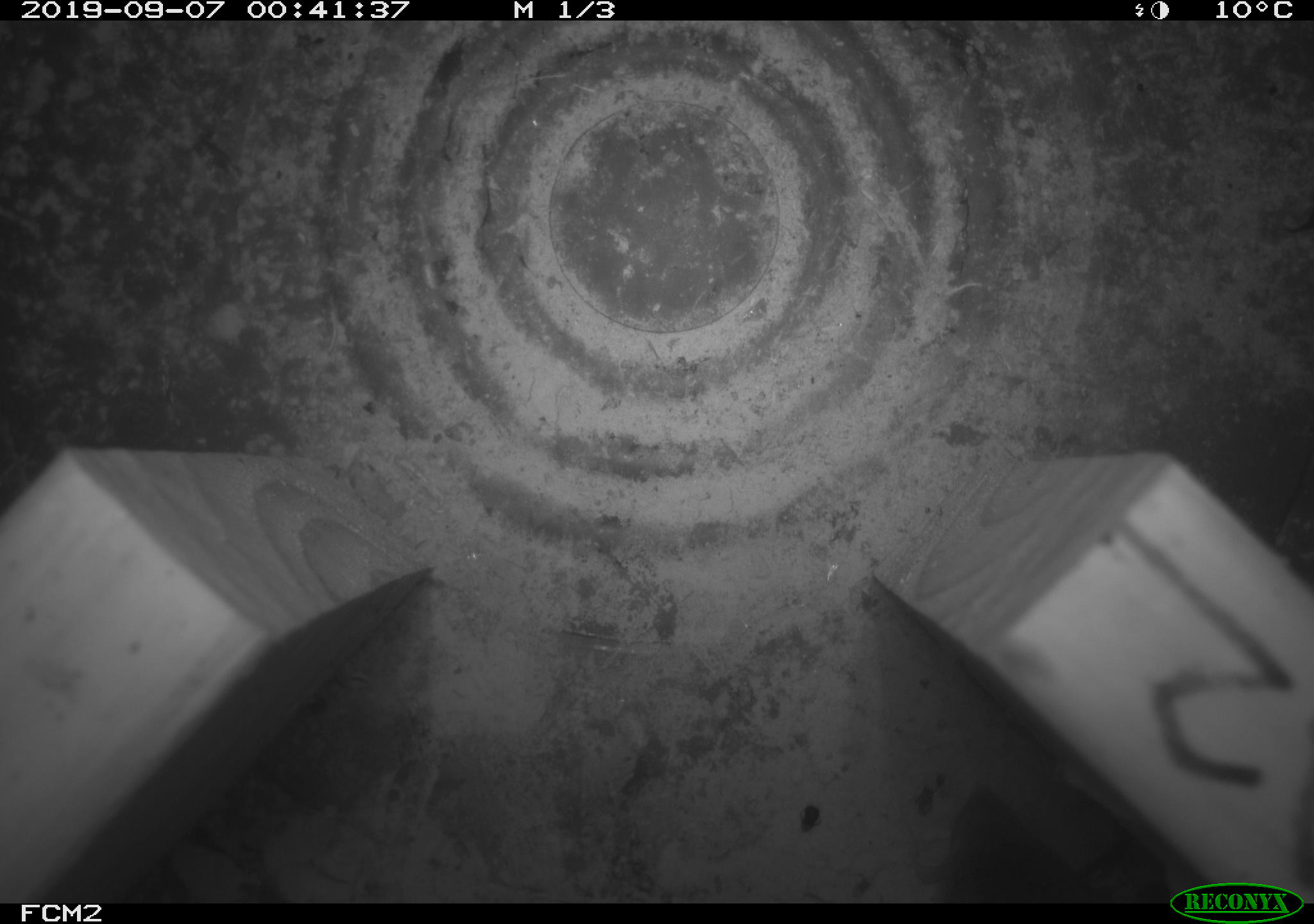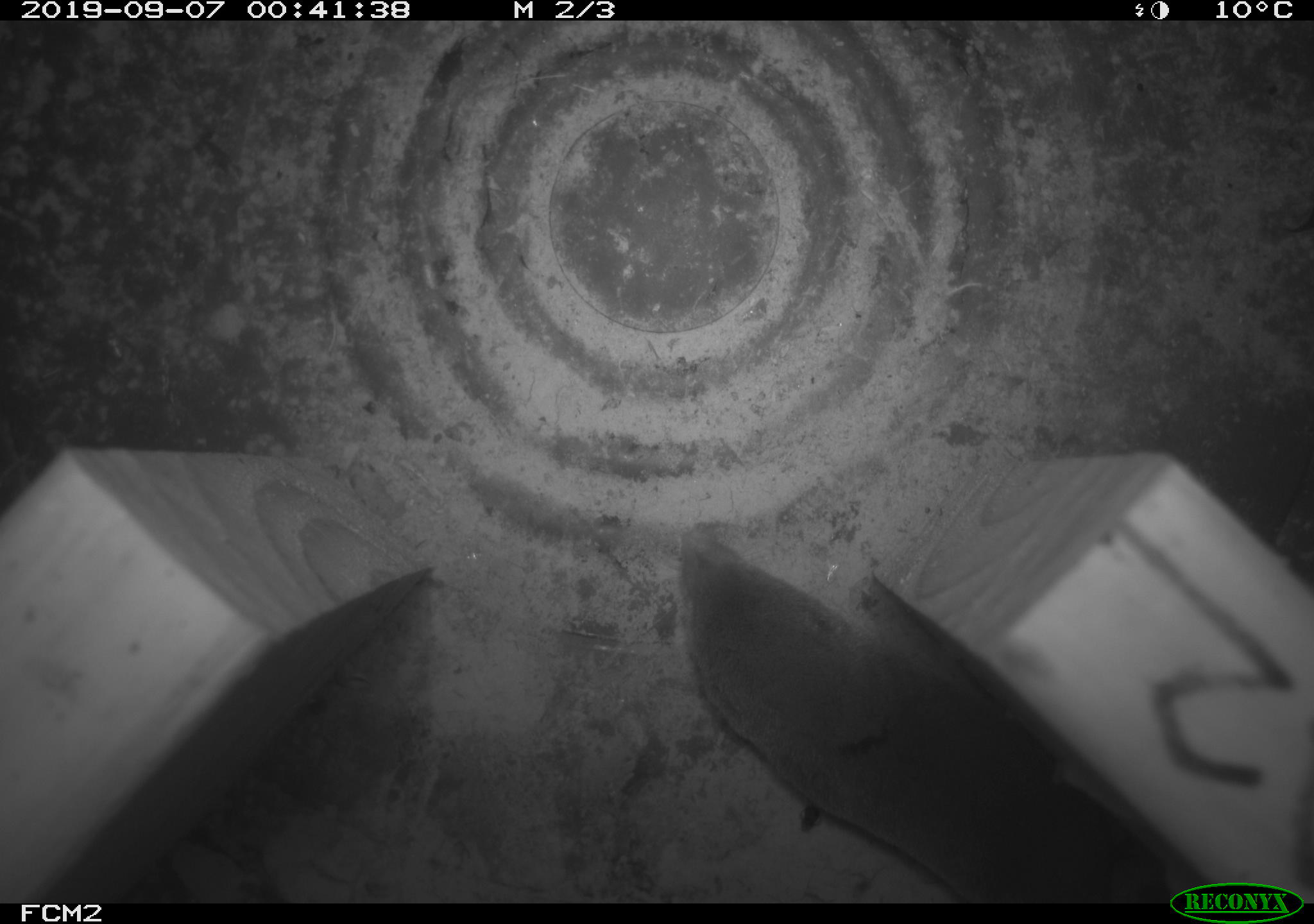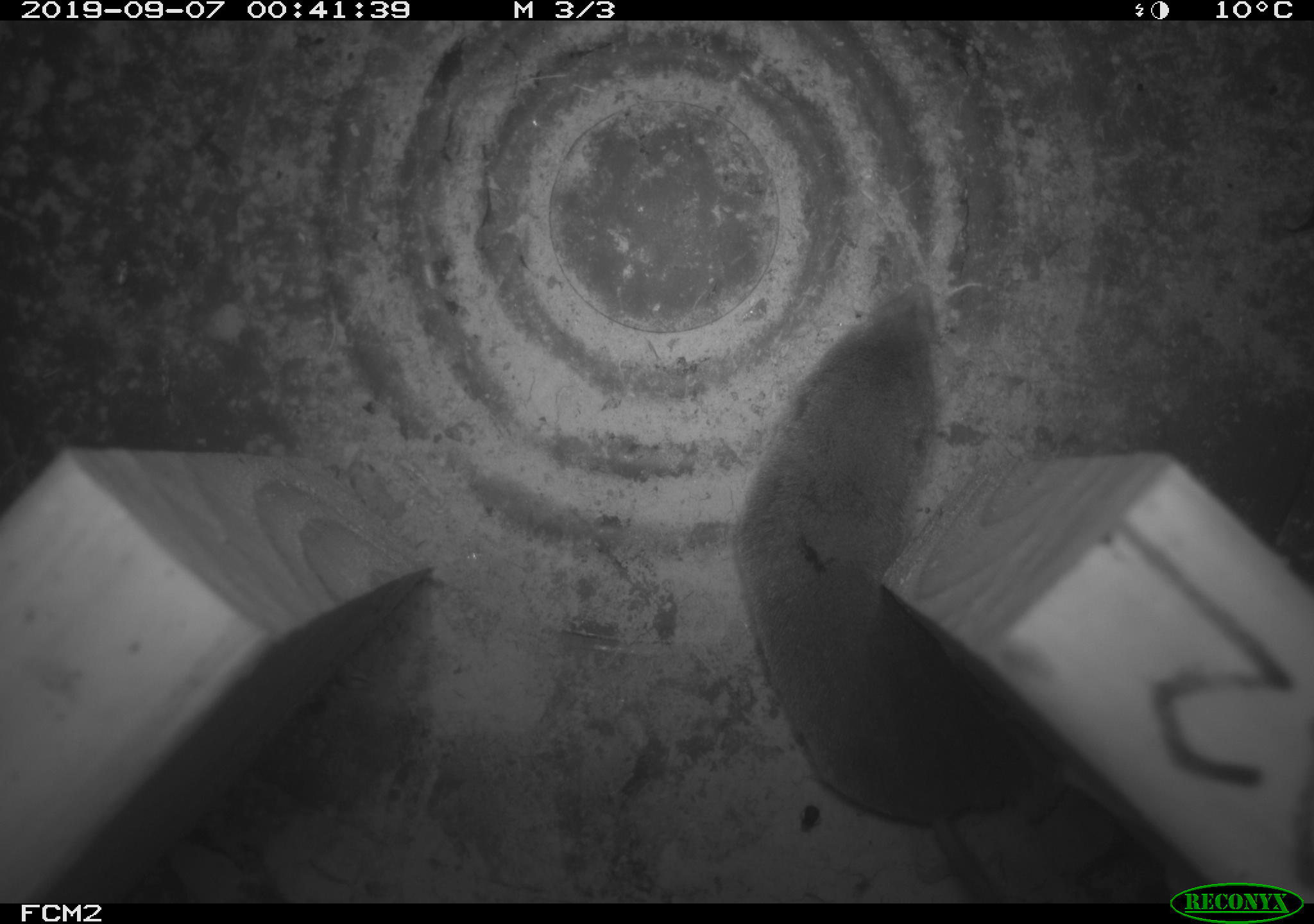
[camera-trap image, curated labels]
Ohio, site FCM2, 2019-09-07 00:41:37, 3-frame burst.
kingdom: Animalia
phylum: Chordata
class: Mammalia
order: Eulipotyphla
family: Soricidae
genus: Blarina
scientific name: Blarina brevicauda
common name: northern short-tailed shrew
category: n. short-tailed shrew